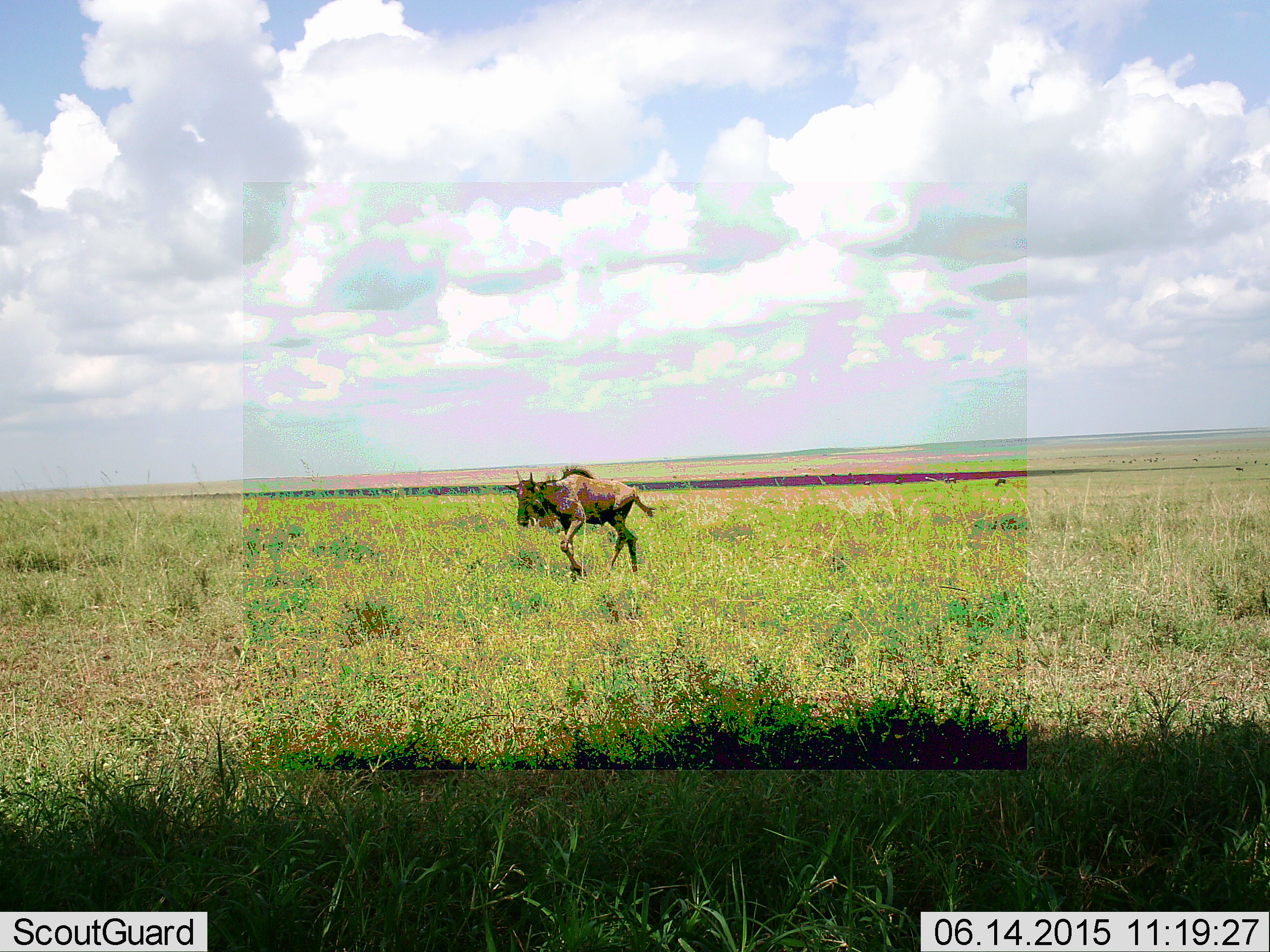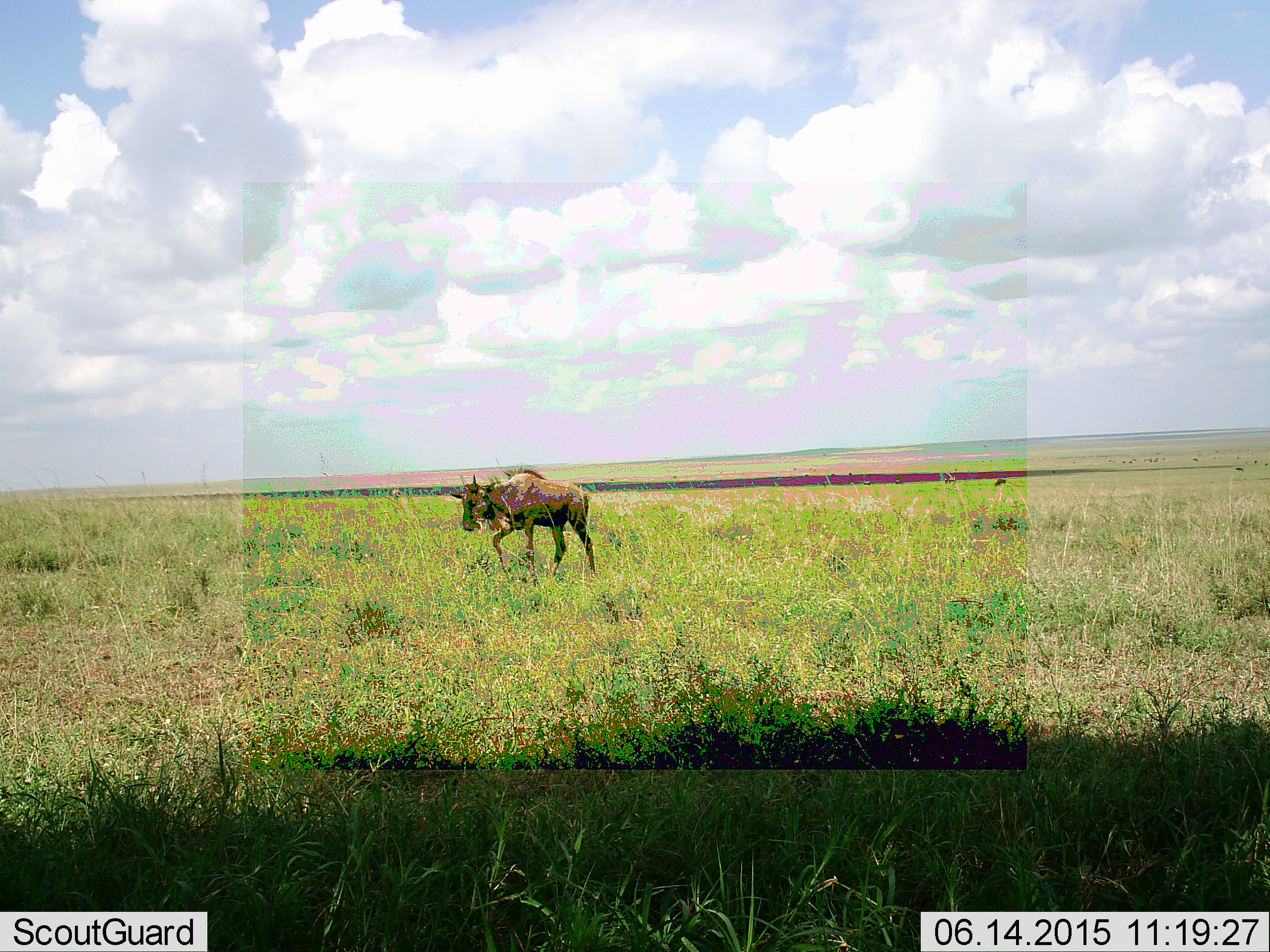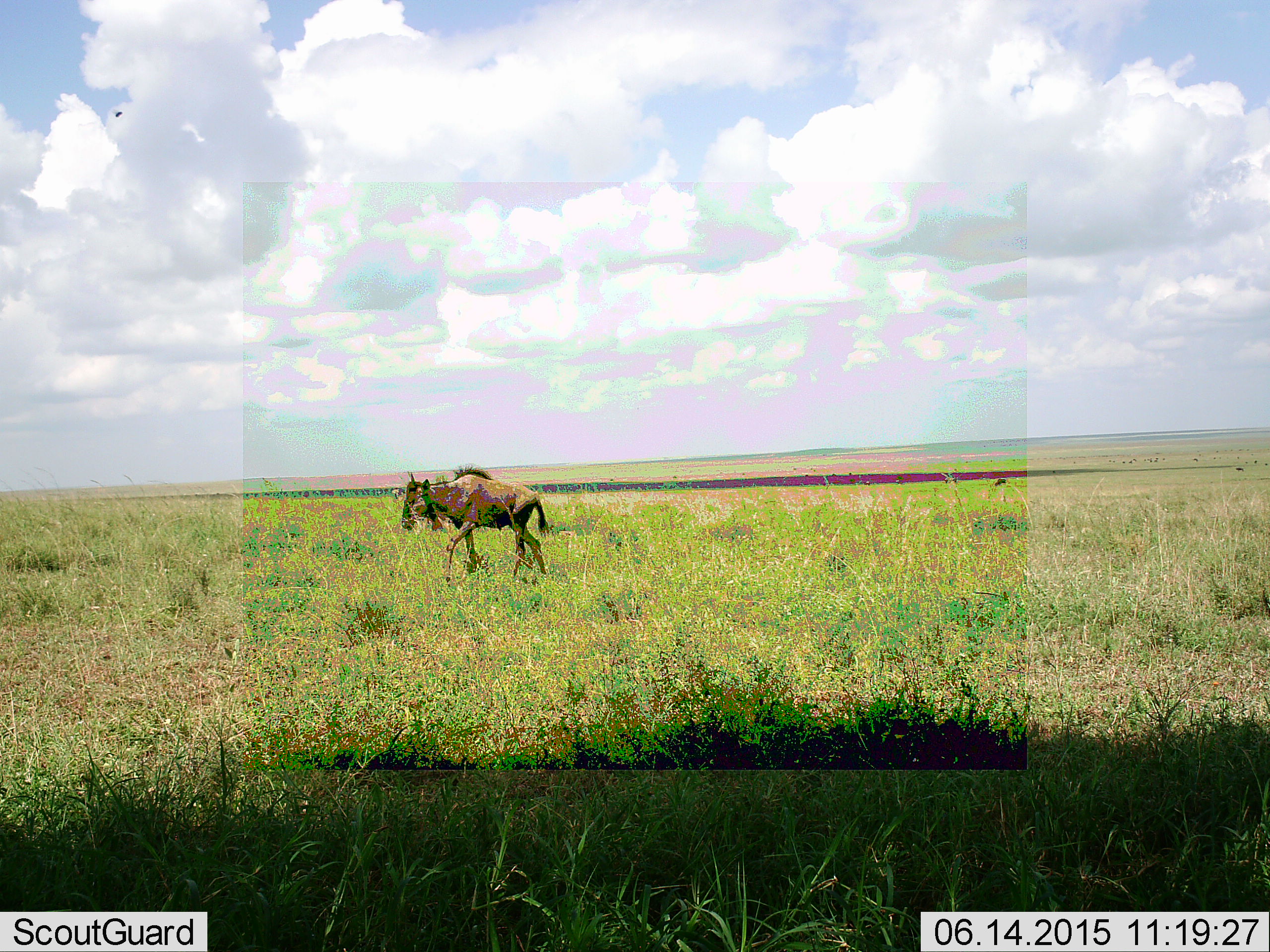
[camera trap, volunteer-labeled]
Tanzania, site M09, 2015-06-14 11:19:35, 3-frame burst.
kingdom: Animalia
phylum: Chordata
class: Mammalia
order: Artiodactyla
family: Bovidae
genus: Connochaetes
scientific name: Connochaetes taurinus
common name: blue wildebeest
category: wildebeest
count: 1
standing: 20%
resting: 0%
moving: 90%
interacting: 0%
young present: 10%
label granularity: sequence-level